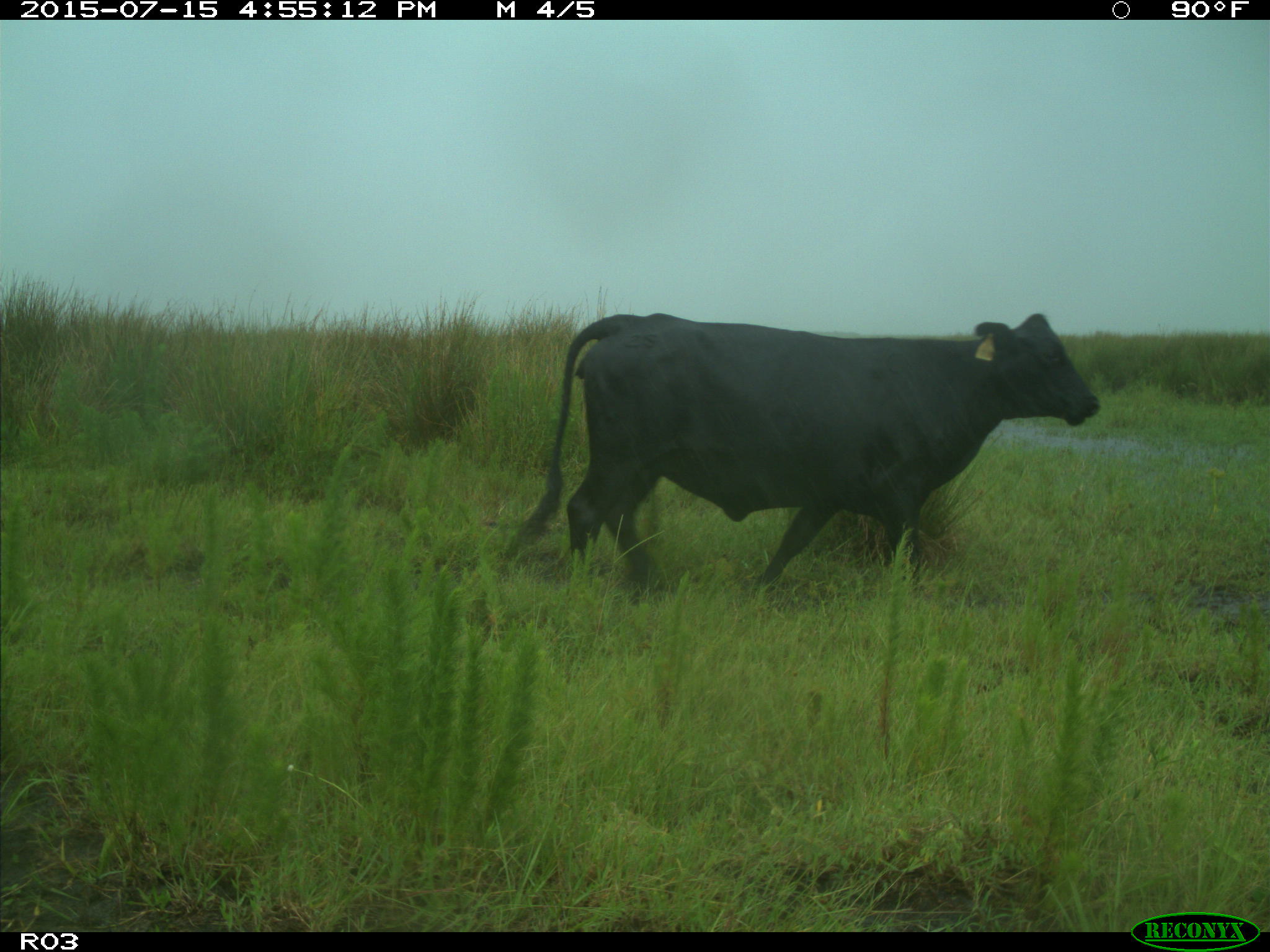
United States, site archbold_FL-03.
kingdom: Animalia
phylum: Chordata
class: Mammalia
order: Artiodactyla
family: Bovidae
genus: Bos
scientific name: Bos taurus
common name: domestic cow